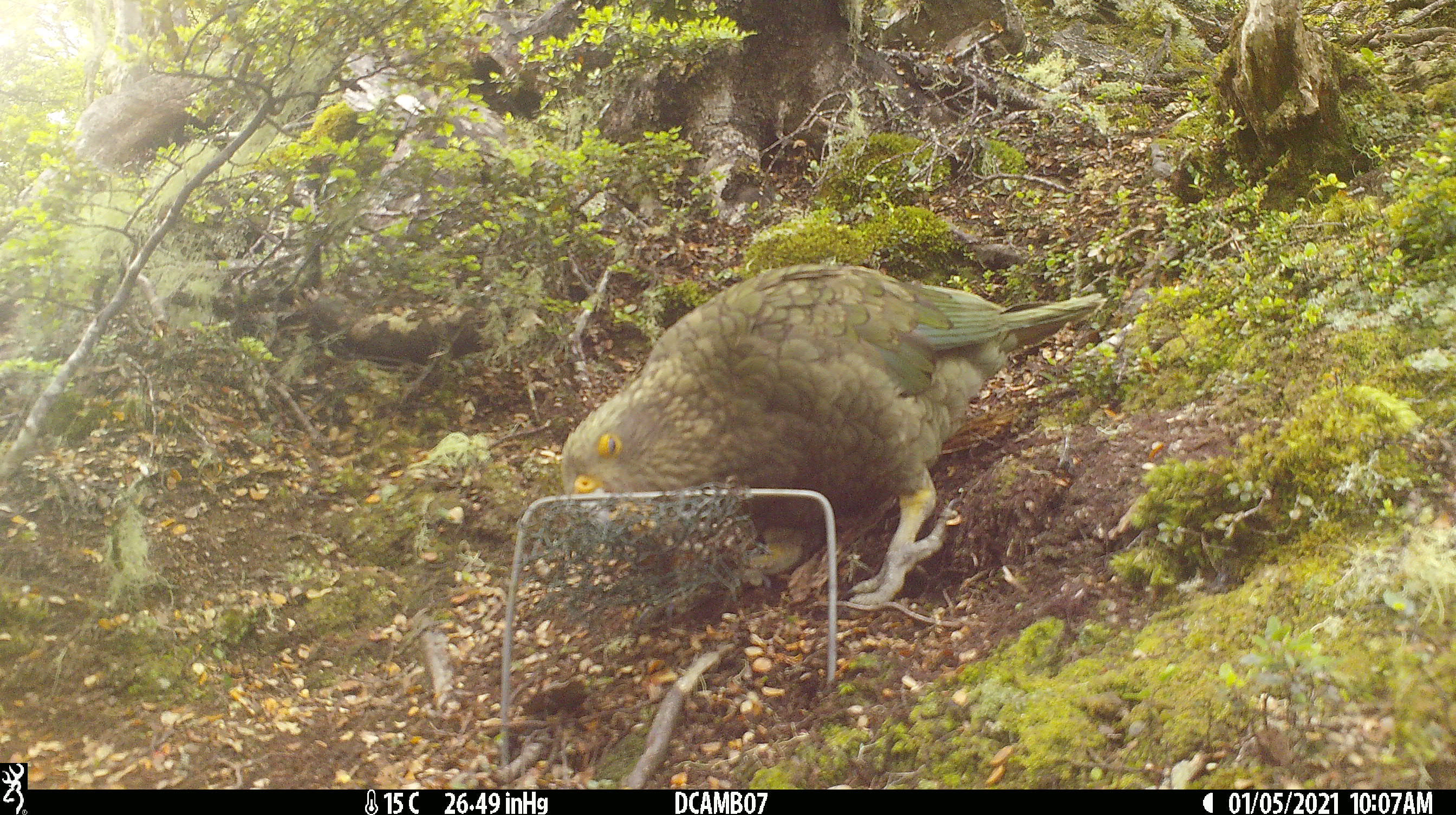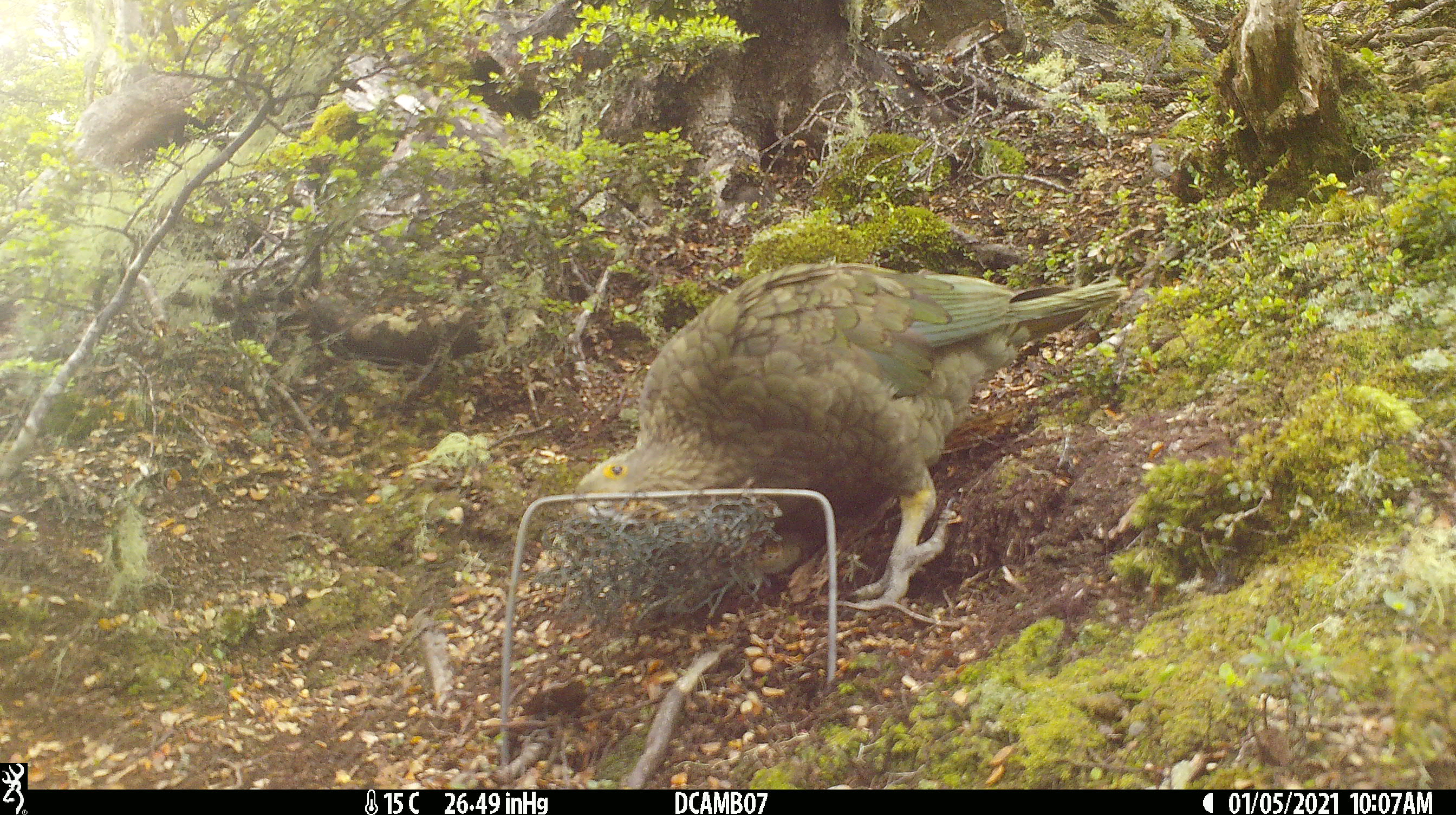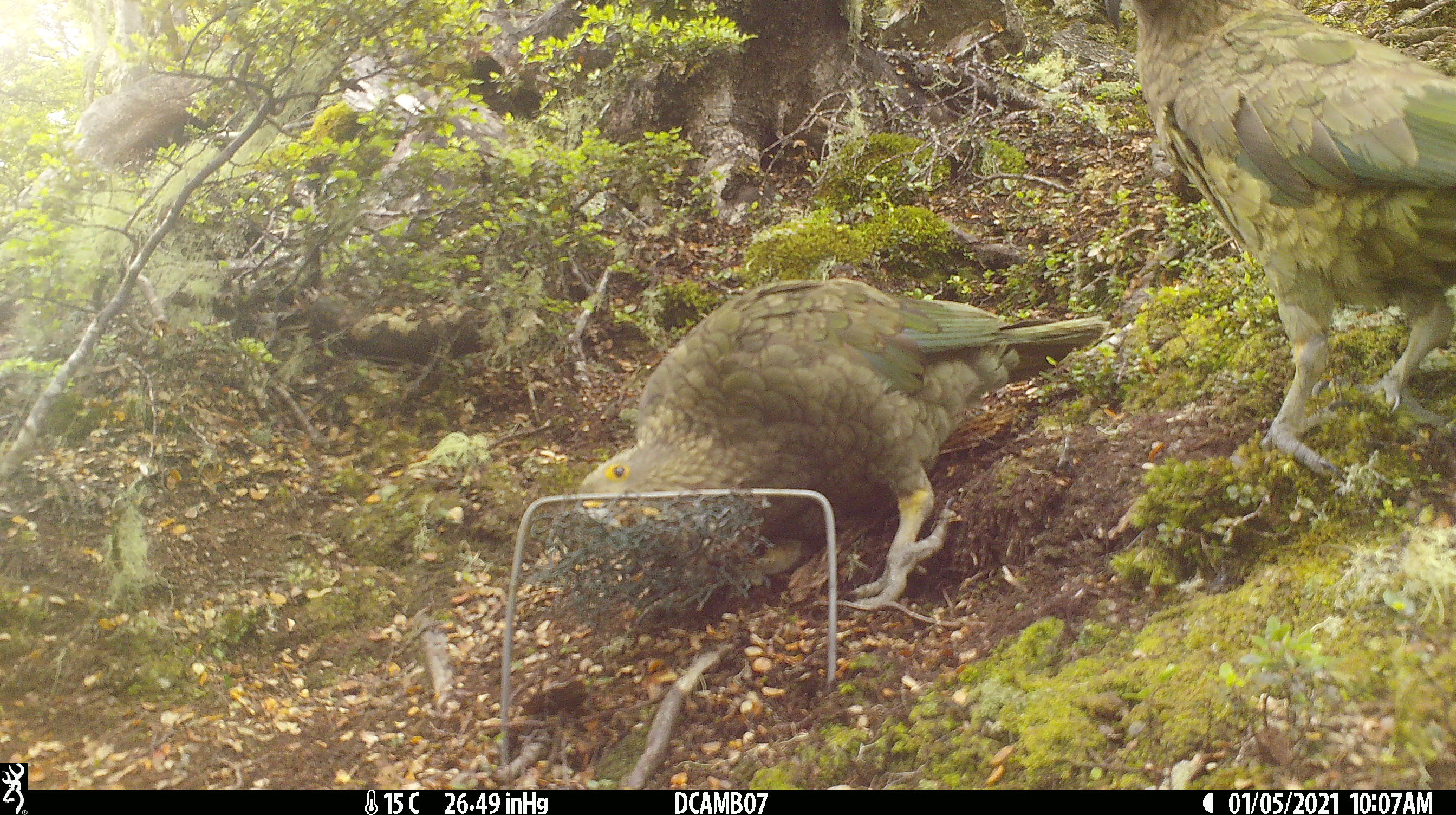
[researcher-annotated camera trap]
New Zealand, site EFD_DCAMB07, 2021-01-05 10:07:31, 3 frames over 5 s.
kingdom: Animalia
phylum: Chordata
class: Aves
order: Psittaciformes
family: Strigopidae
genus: Nestor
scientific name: Nestor notabilis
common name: kea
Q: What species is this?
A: Kea (Nestor notabilis).